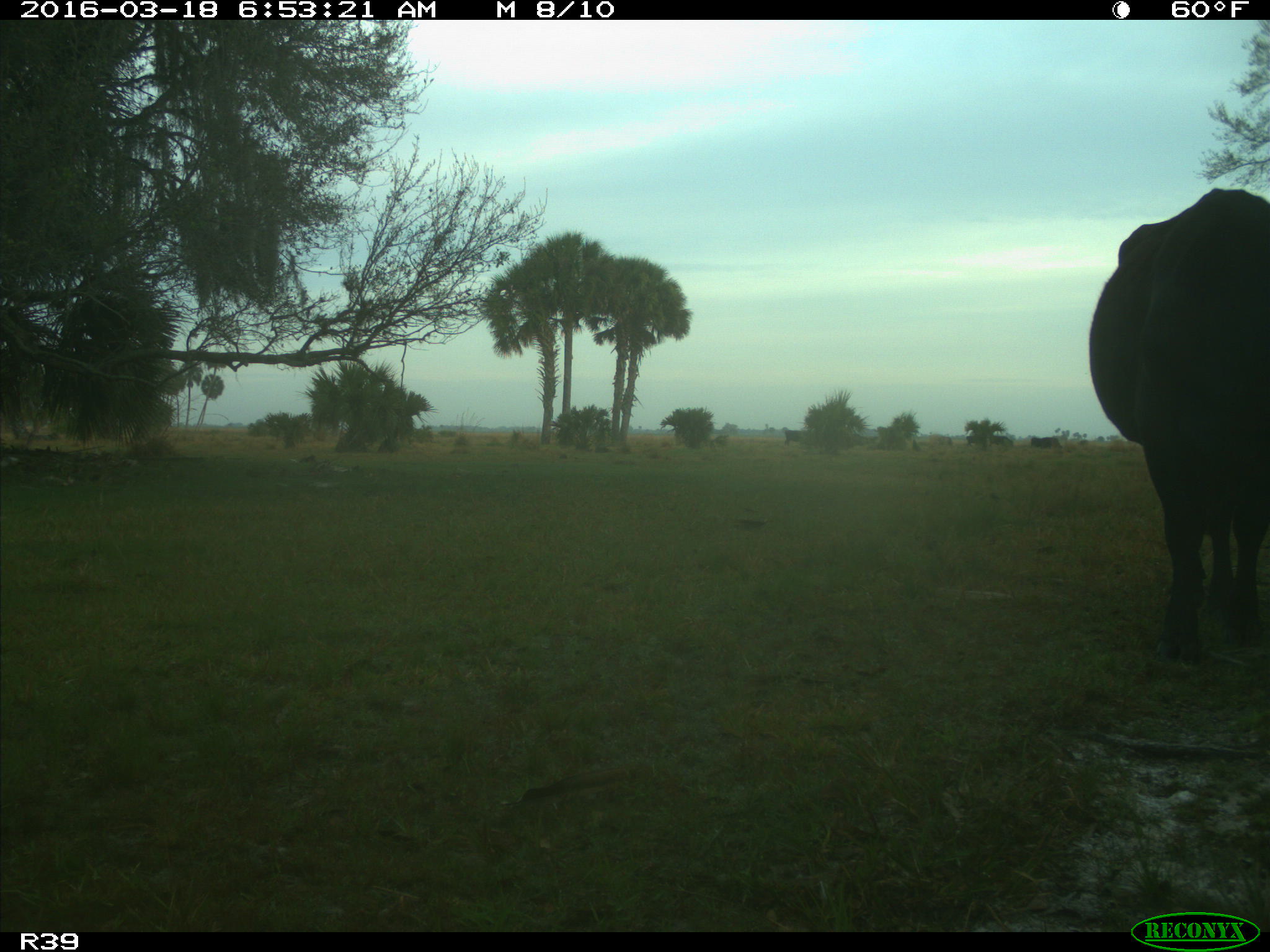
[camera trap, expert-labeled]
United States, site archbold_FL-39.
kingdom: Animalia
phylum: Chordata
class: Mammalia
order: Artiodactyla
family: Bovidae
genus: Bos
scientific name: Bos taurus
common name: domestic cow